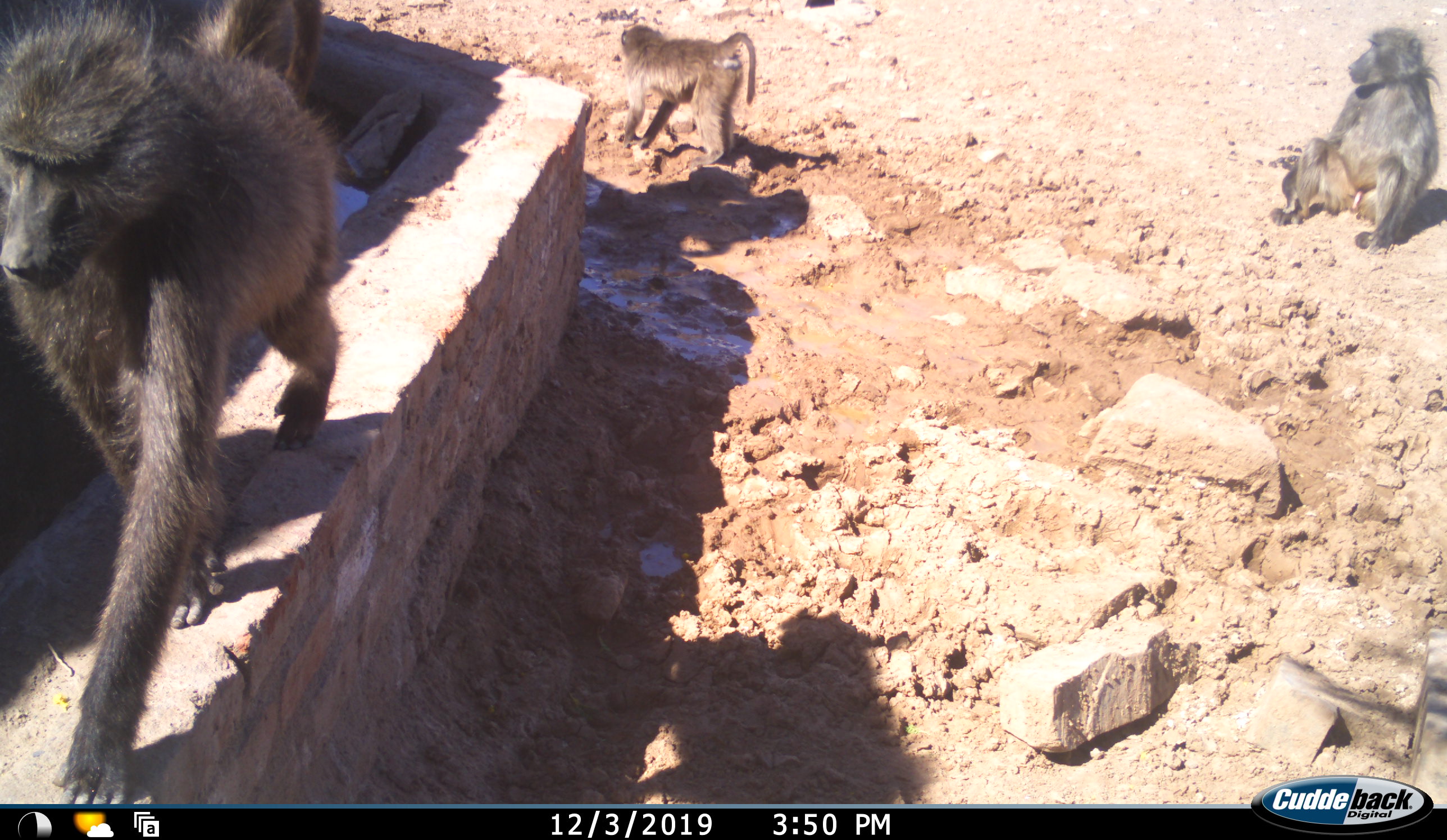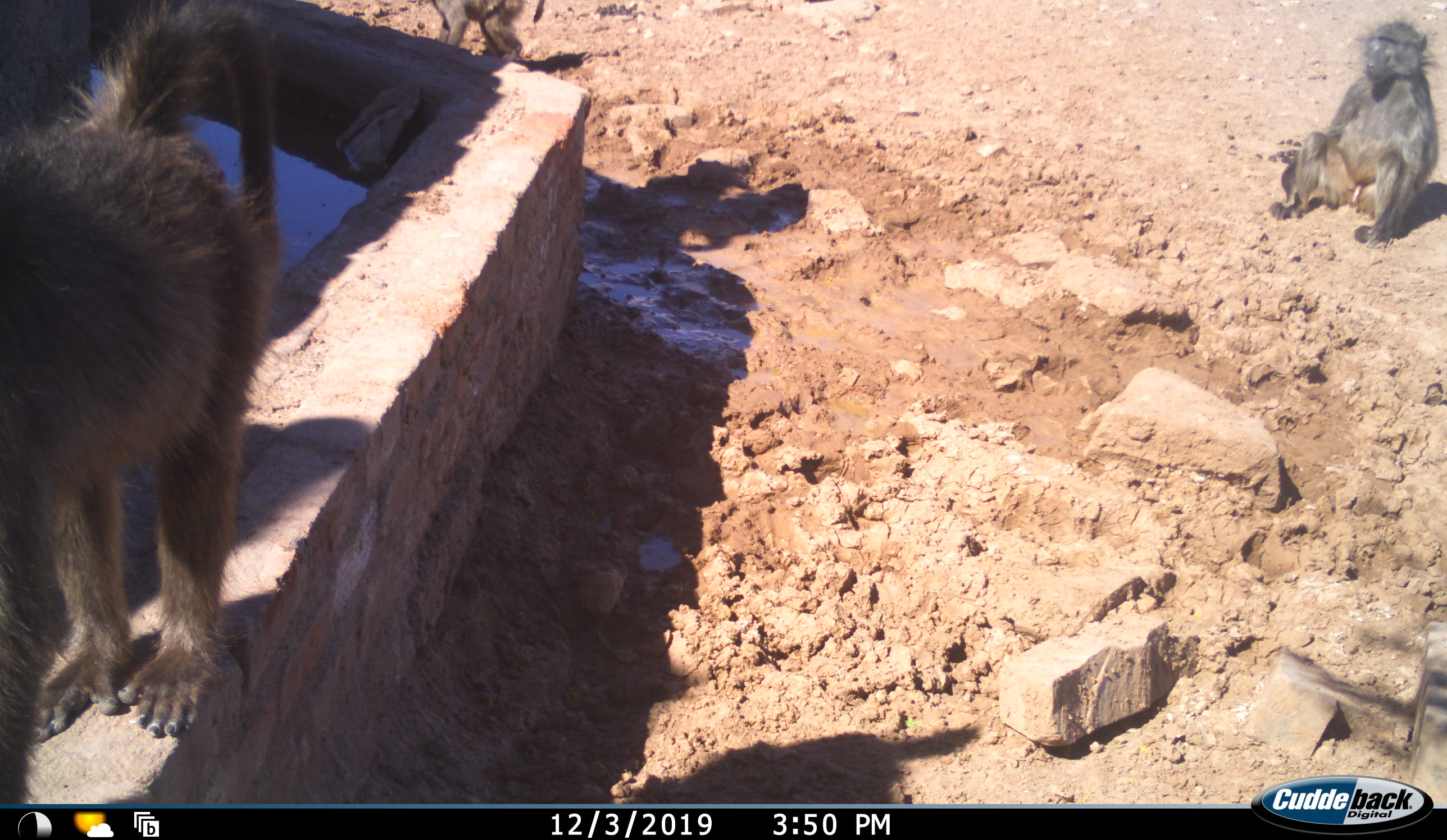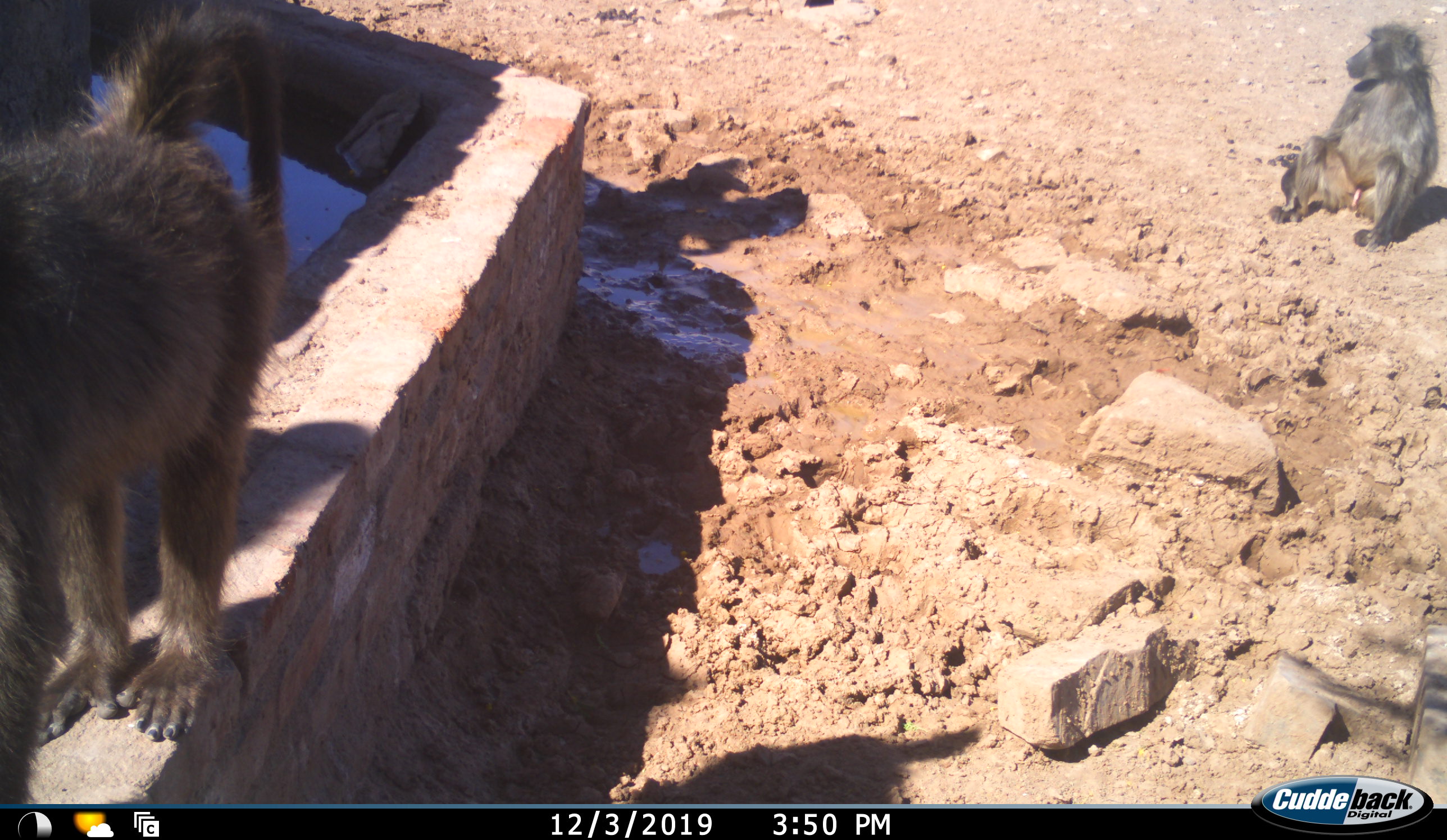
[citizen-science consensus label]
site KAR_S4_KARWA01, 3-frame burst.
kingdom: Animalia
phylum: Chordata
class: Mammalia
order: Primates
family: Cercopithecidae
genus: Papio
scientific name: Papio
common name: baboon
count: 3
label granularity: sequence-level